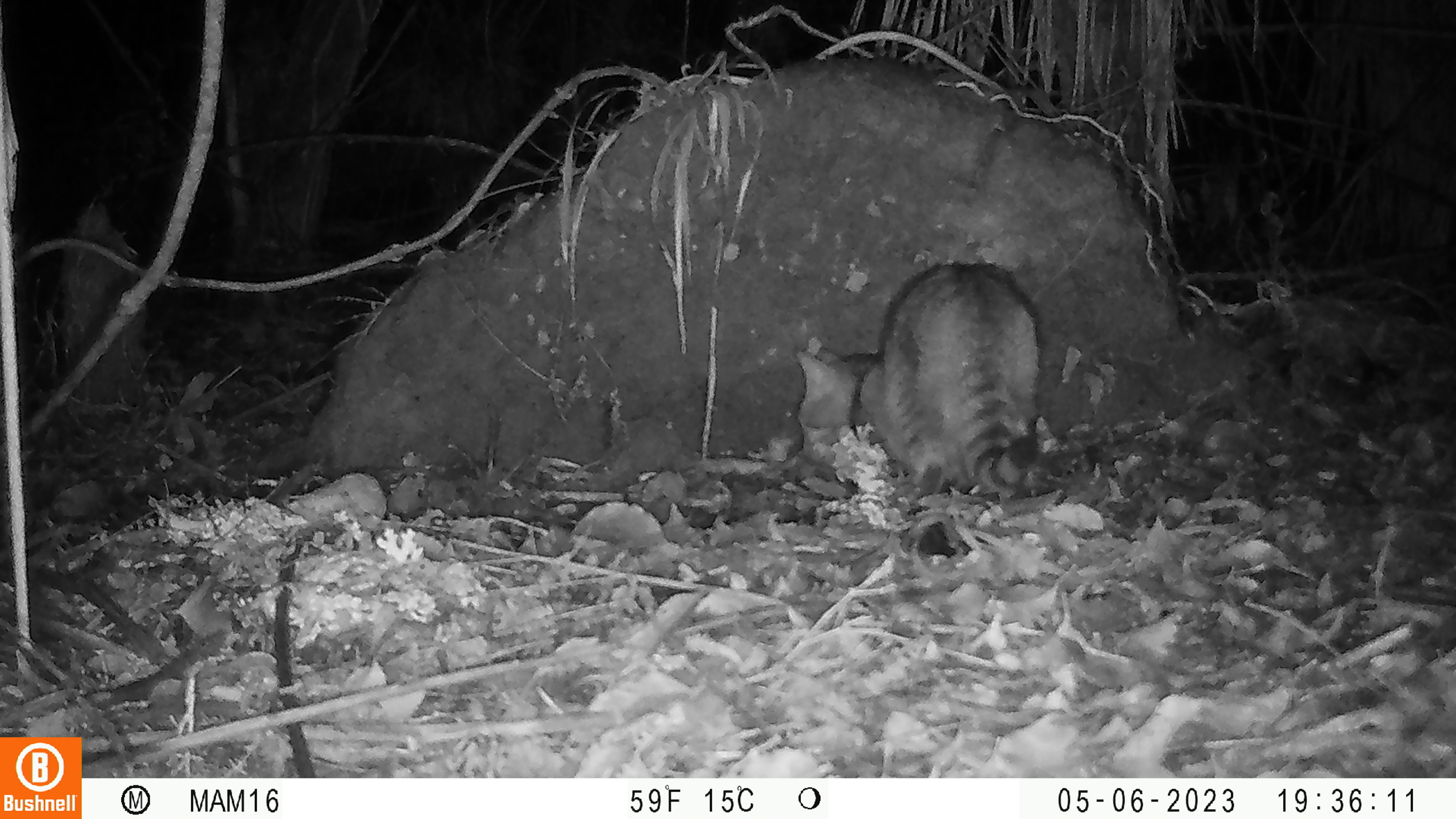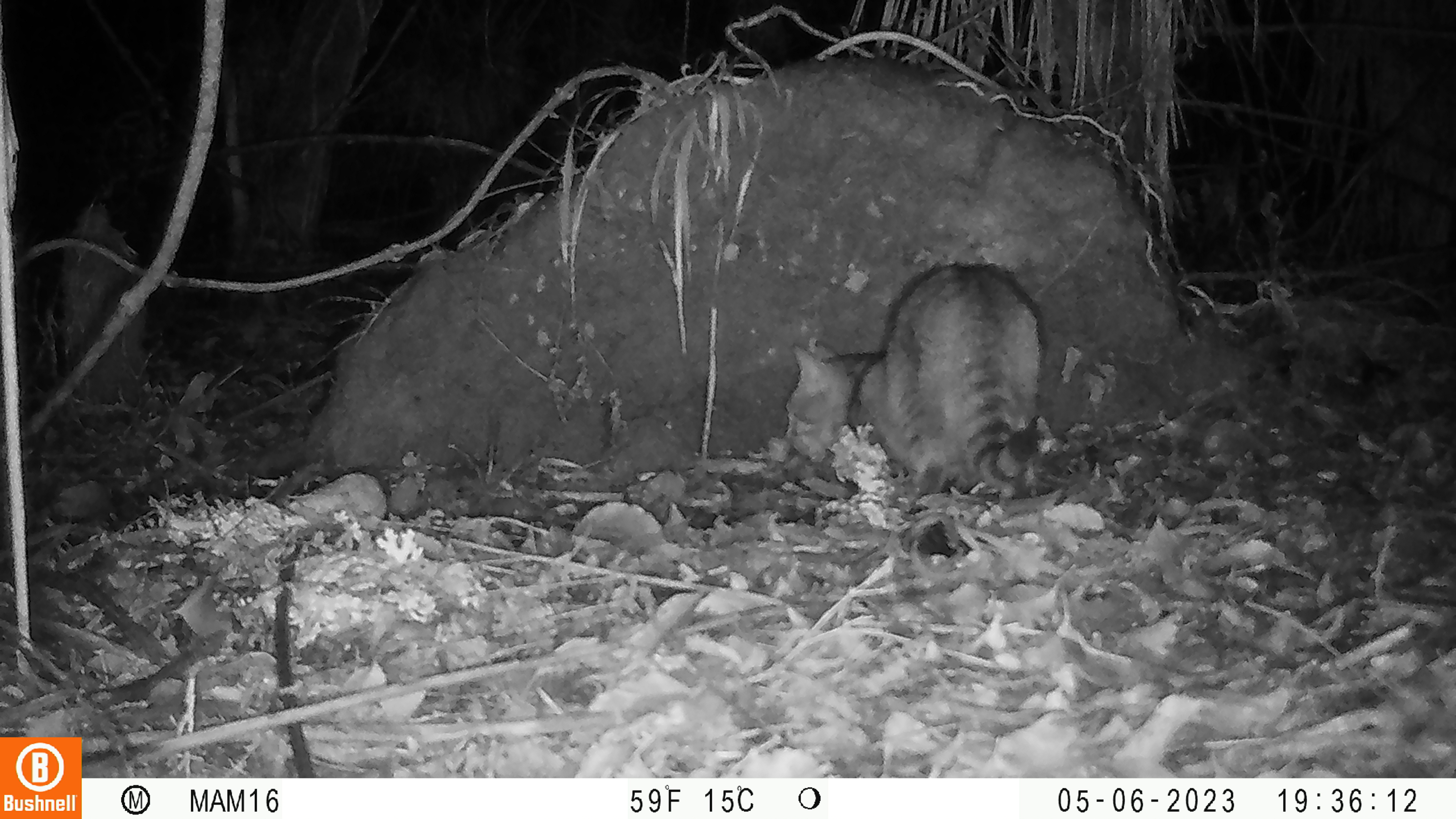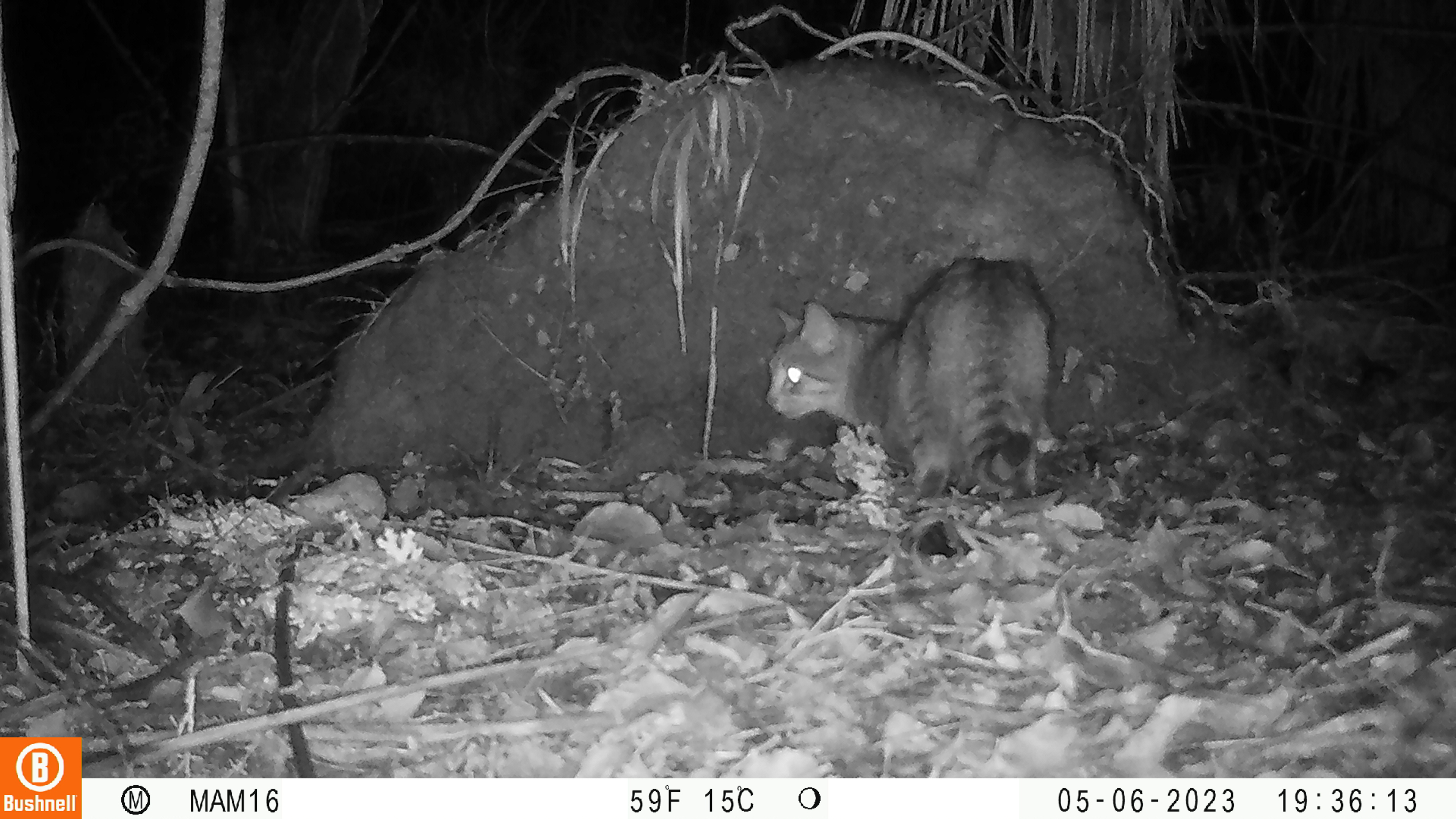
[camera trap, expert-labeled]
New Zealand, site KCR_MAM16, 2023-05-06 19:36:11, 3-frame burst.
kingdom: Animalia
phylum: Chordata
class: Mammalia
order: Carnivora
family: Felidae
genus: Felis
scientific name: Felis catus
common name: domestic cat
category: cat